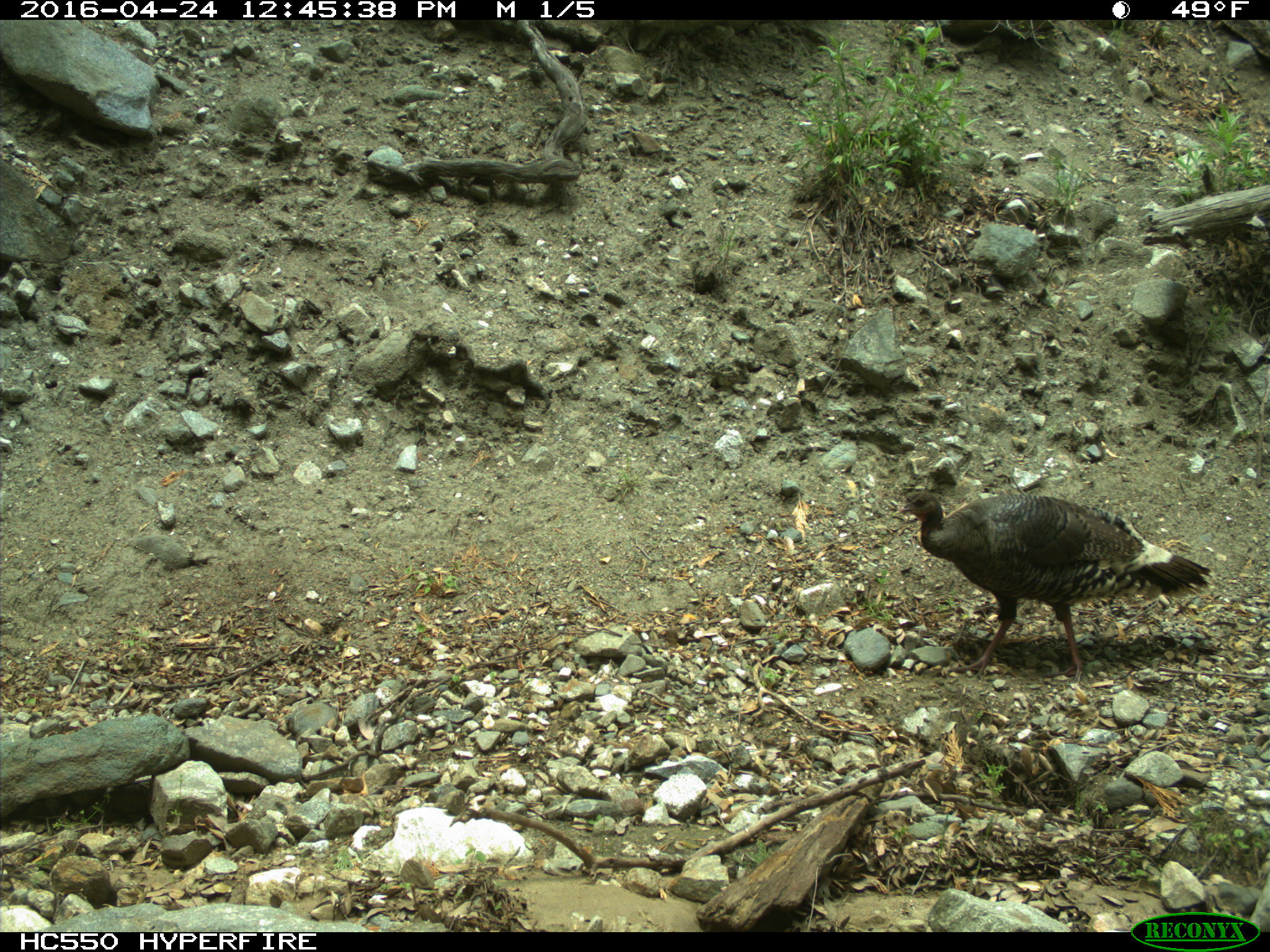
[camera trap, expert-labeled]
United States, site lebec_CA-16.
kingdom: Animalia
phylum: Chordata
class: Aves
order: Galliformes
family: Phasianidae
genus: Meleagris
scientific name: Meleagris gallopavo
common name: wild turkey